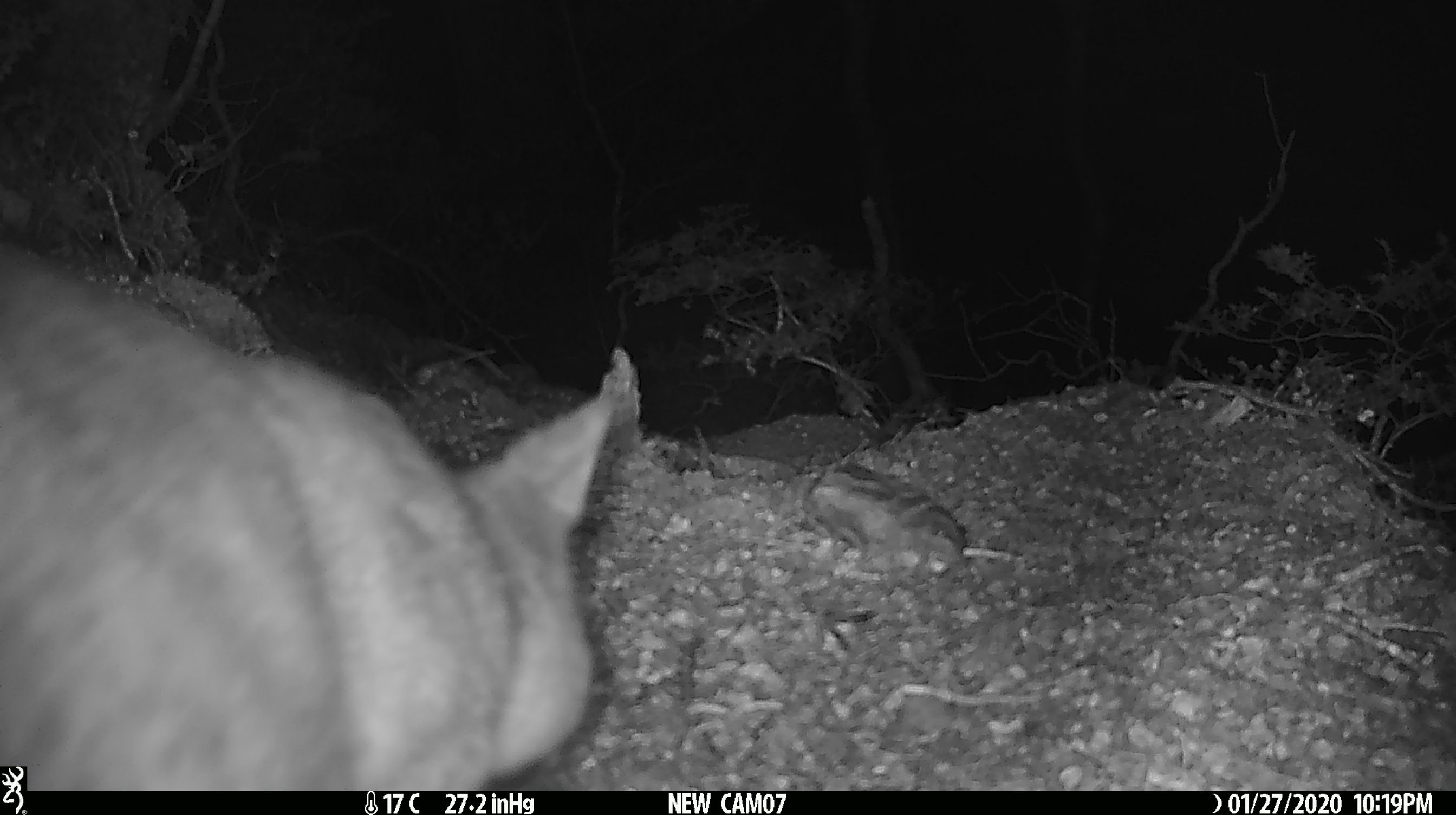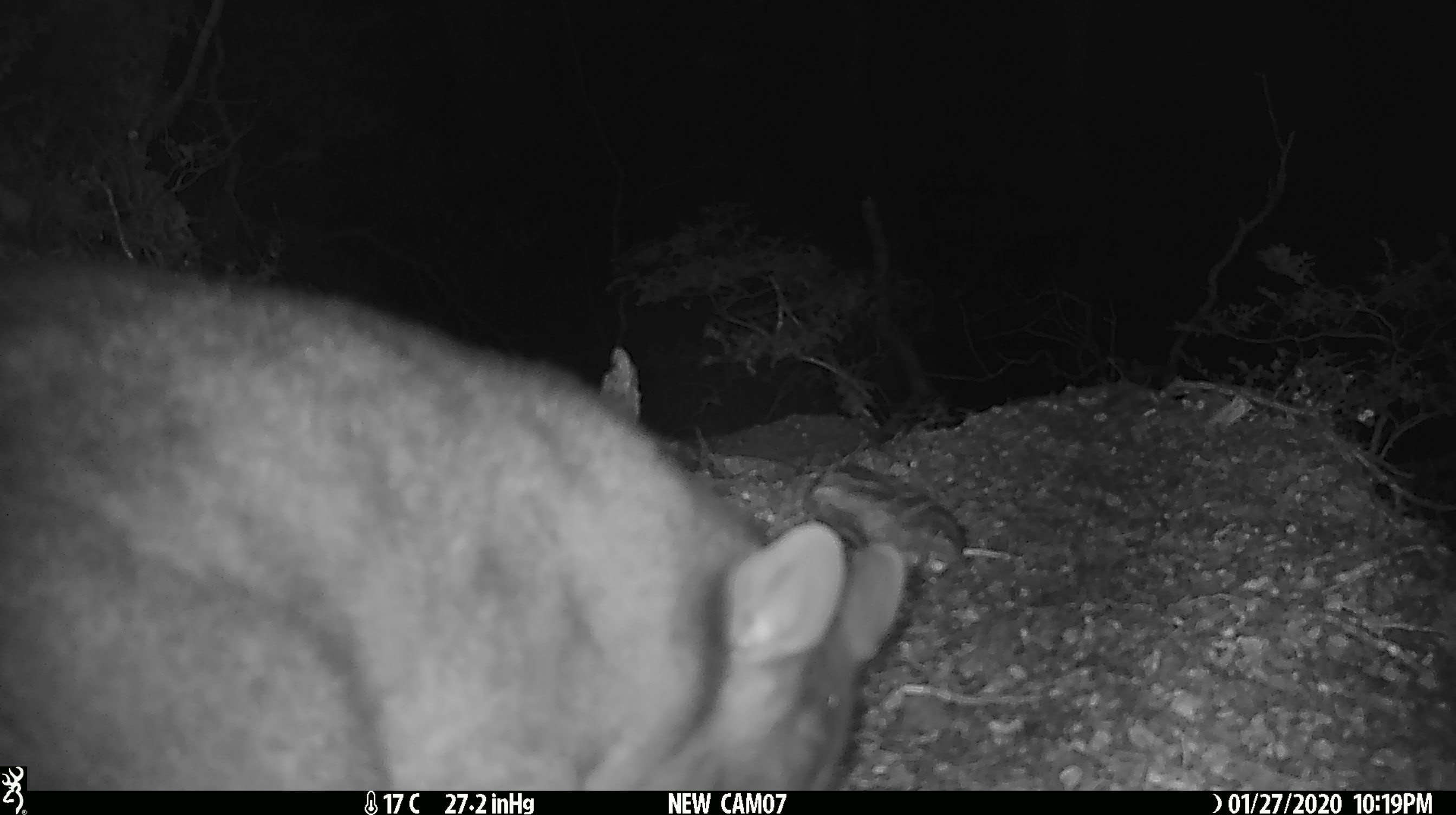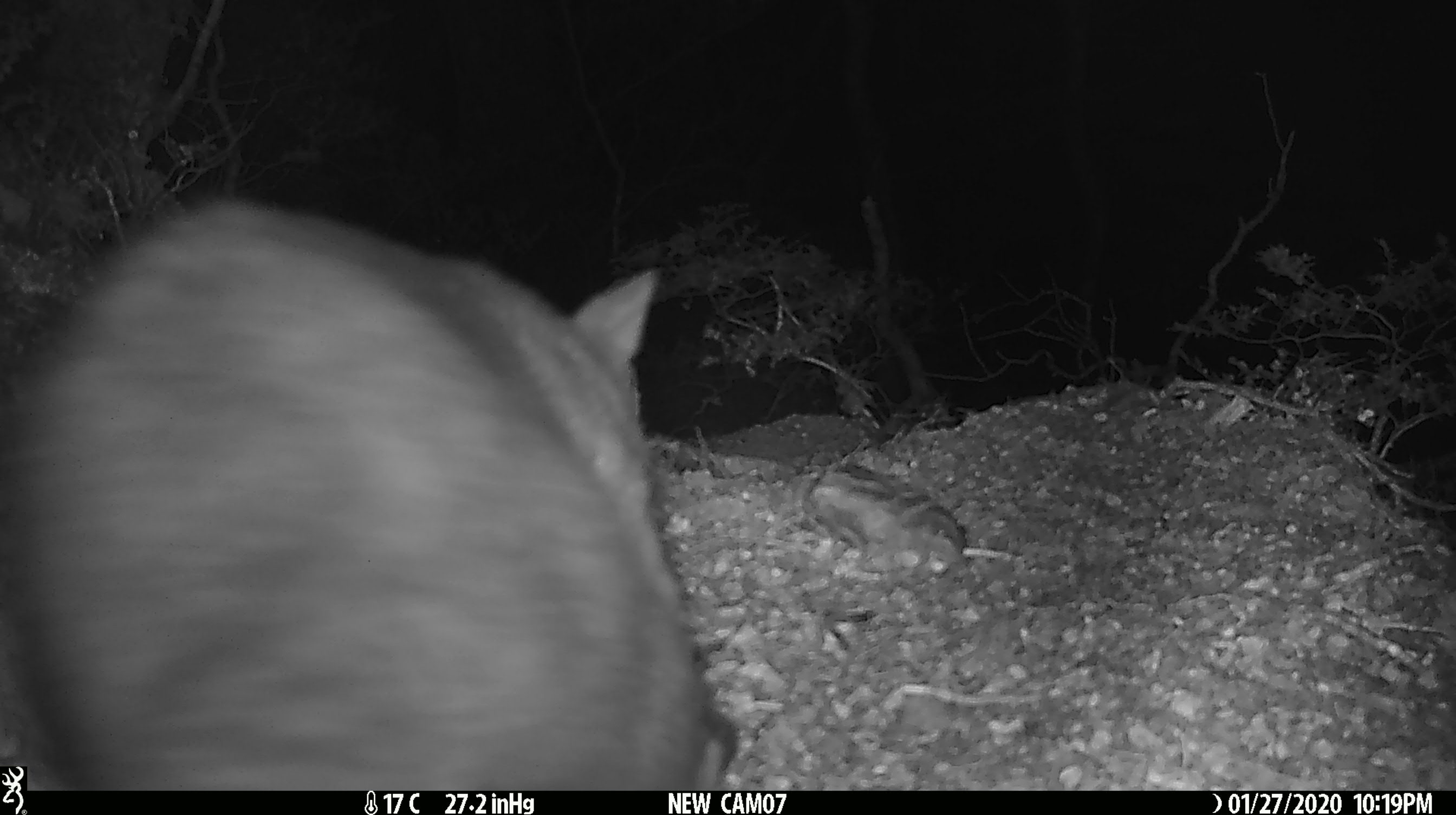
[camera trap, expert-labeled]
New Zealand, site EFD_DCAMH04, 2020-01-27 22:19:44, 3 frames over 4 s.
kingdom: Animalia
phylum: Chordata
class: Mammalia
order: Diprotodontia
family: Phalangeridae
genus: Trichosurus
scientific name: Trichosurus vulpecula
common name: common brushtail possum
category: possum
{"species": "possum (common brushtail possum) (Trichosurus vulpecula)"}